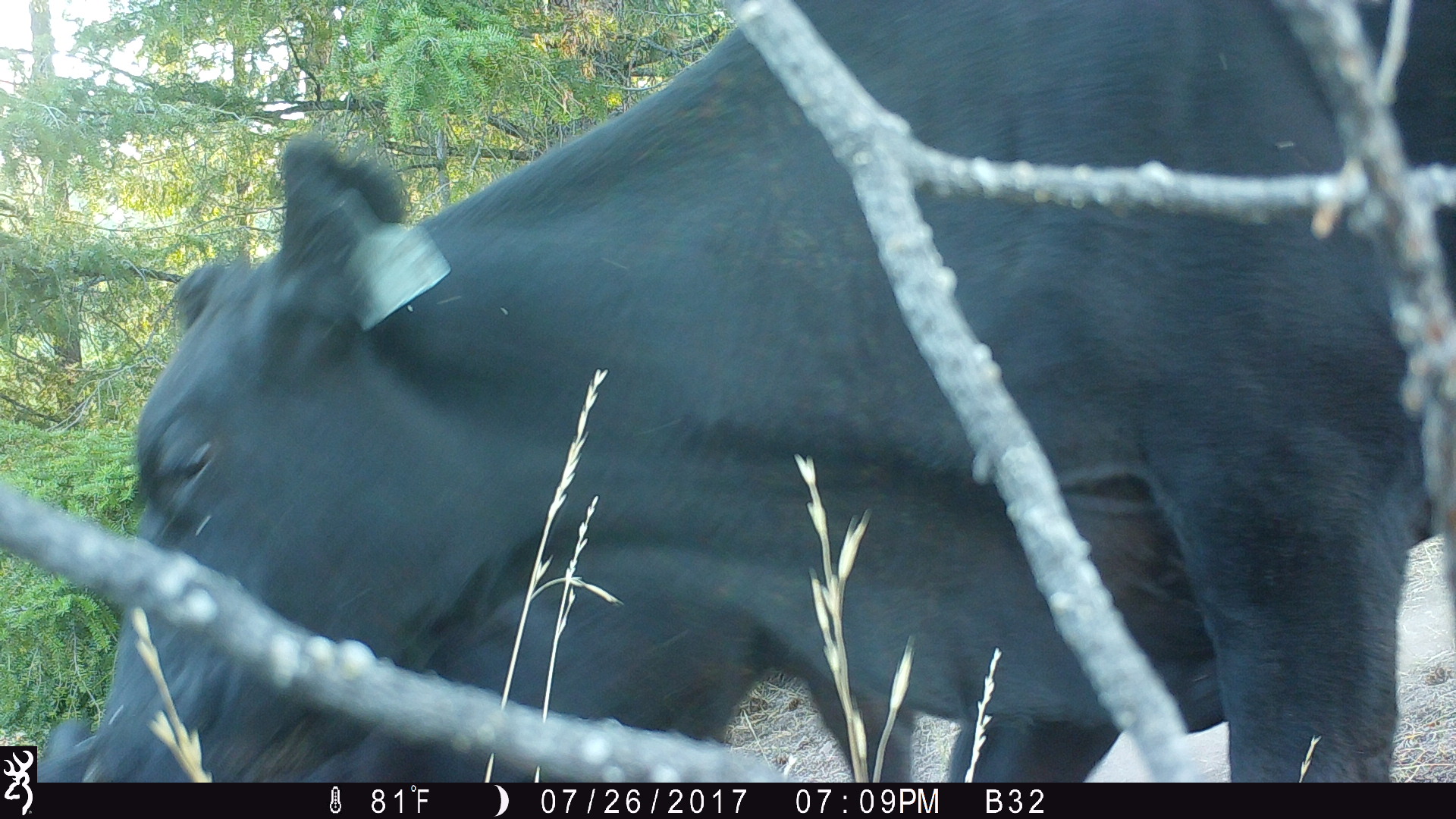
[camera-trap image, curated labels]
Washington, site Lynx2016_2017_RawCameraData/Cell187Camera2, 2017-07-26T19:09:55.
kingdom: Animalia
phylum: Chordata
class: Mammalia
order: Artiodactyla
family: Bovidae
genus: Bos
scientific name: Bos taurus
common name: domestic cattle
Domestic cattle (Bos taurus). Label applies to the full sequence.